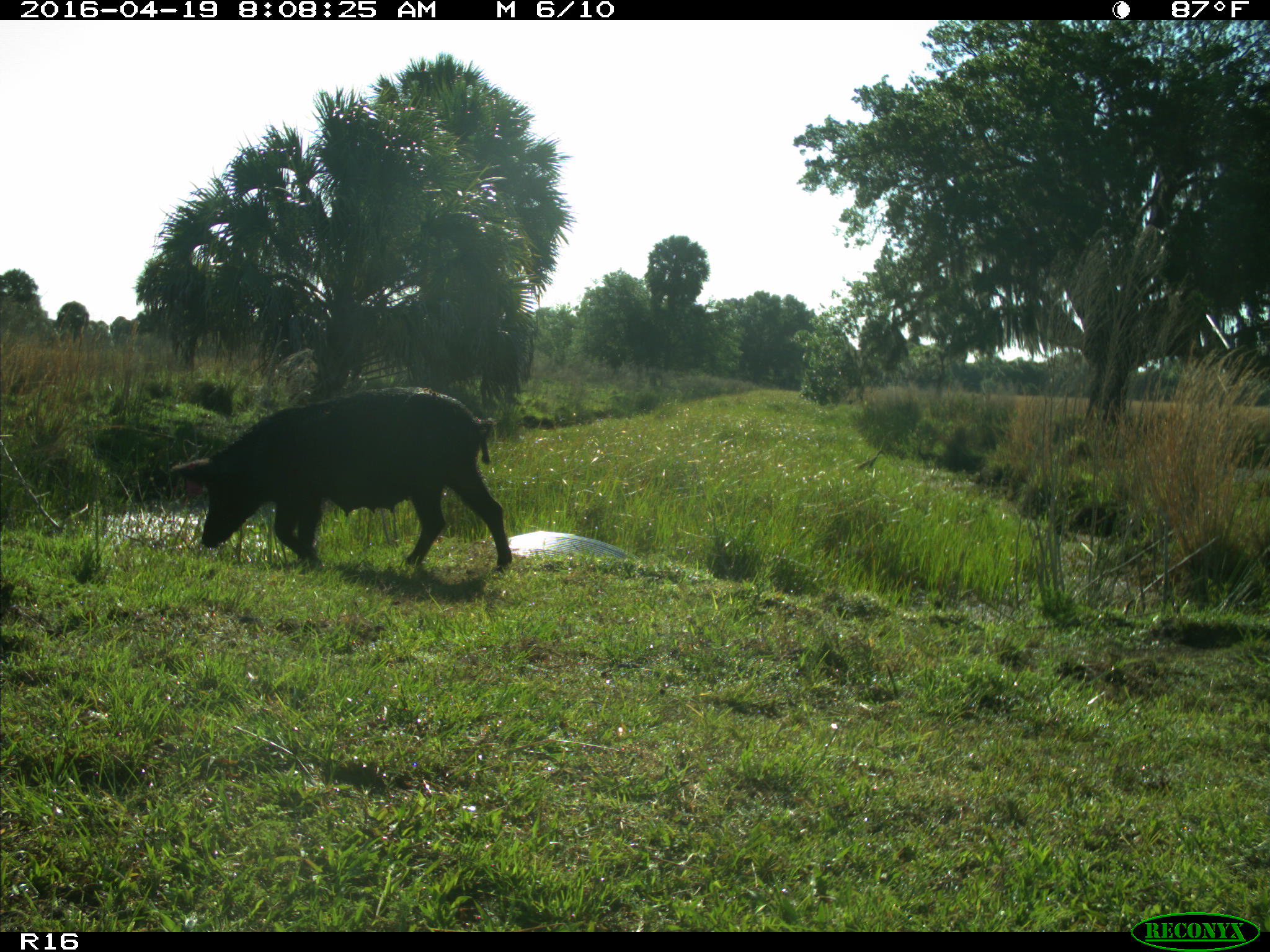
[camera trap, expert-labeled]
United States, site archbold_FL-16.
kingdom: Animalia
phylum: Chordata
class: Mammalia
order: Artiodactyla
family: Suidae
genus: Sus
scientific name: Sus scrofa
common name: wild boar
Sus scrofa (wild boar).